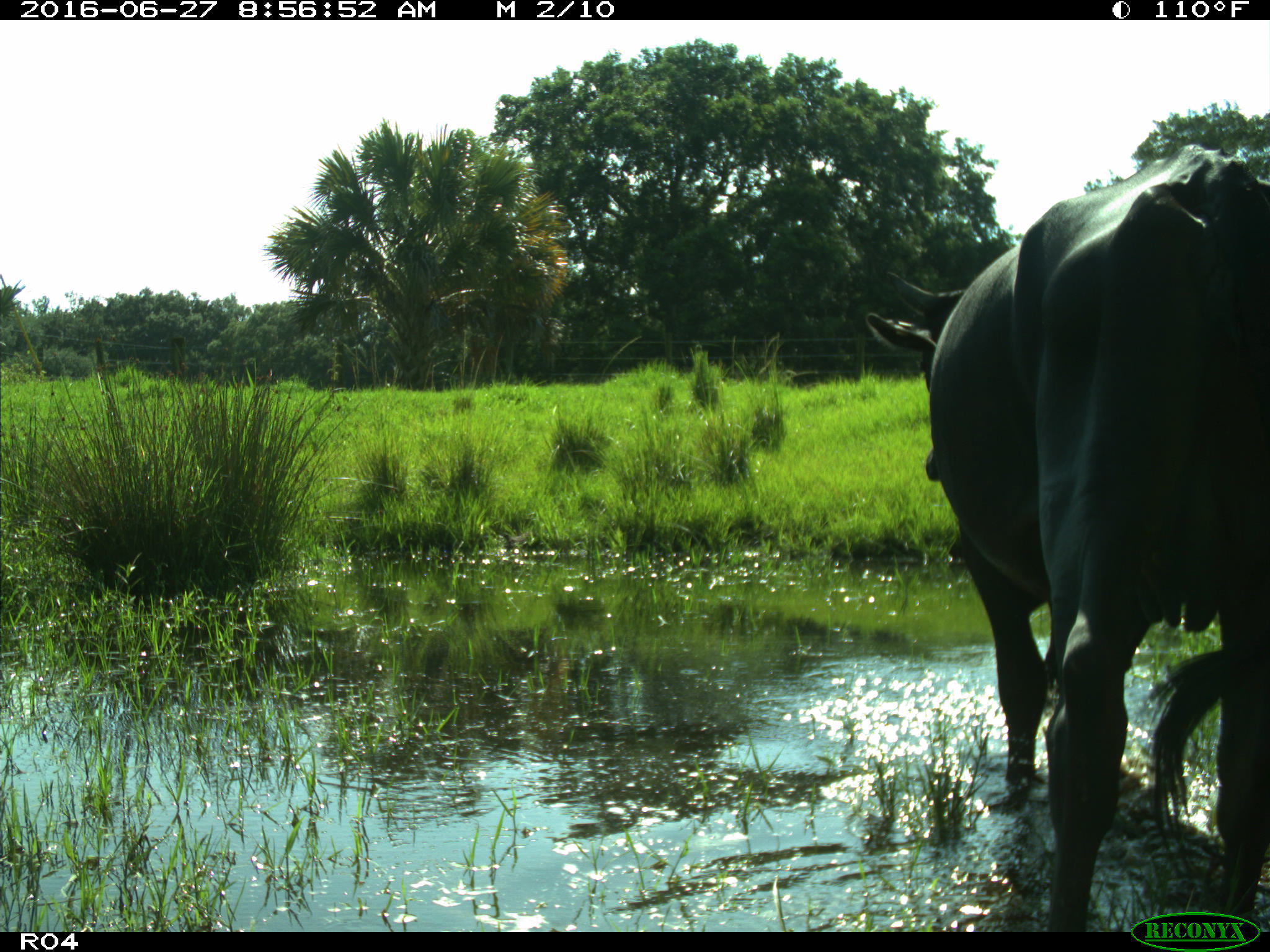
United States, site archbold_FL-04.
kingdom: Animalia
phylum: Chordata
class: Mammalia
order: Artiodactyla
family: Bovidae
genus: Bos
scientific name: Bos taurus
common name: domestic cow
Bos taurus (domestic cow).